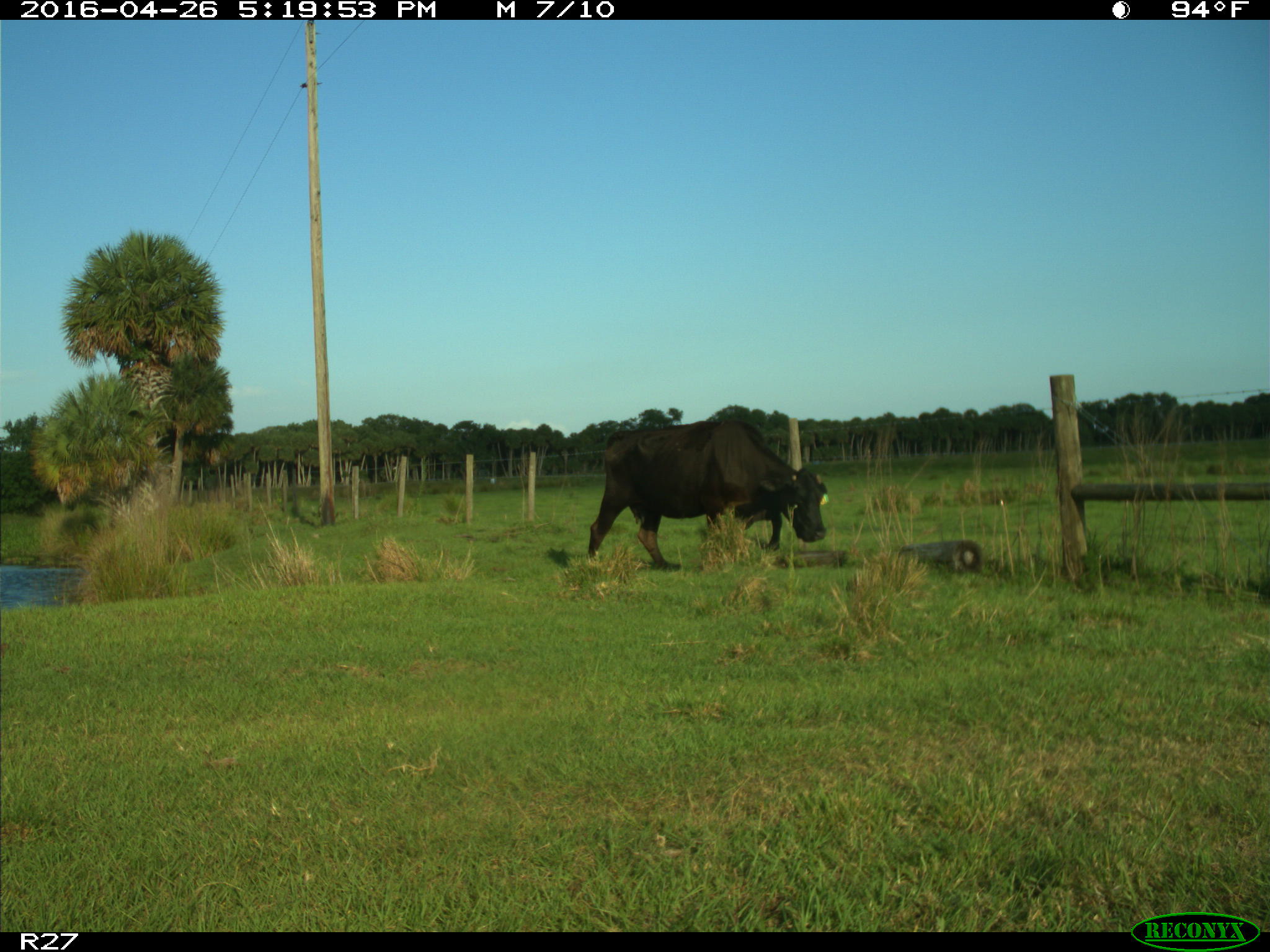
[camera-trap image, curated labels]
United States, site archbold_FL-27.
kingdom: Animalia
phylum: Chordata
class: Mammalia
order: Artiodactyla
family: Bovidae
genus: Bos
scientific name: Bos taurus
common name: domestic cow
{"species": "Bos taurus (domestic cow)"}